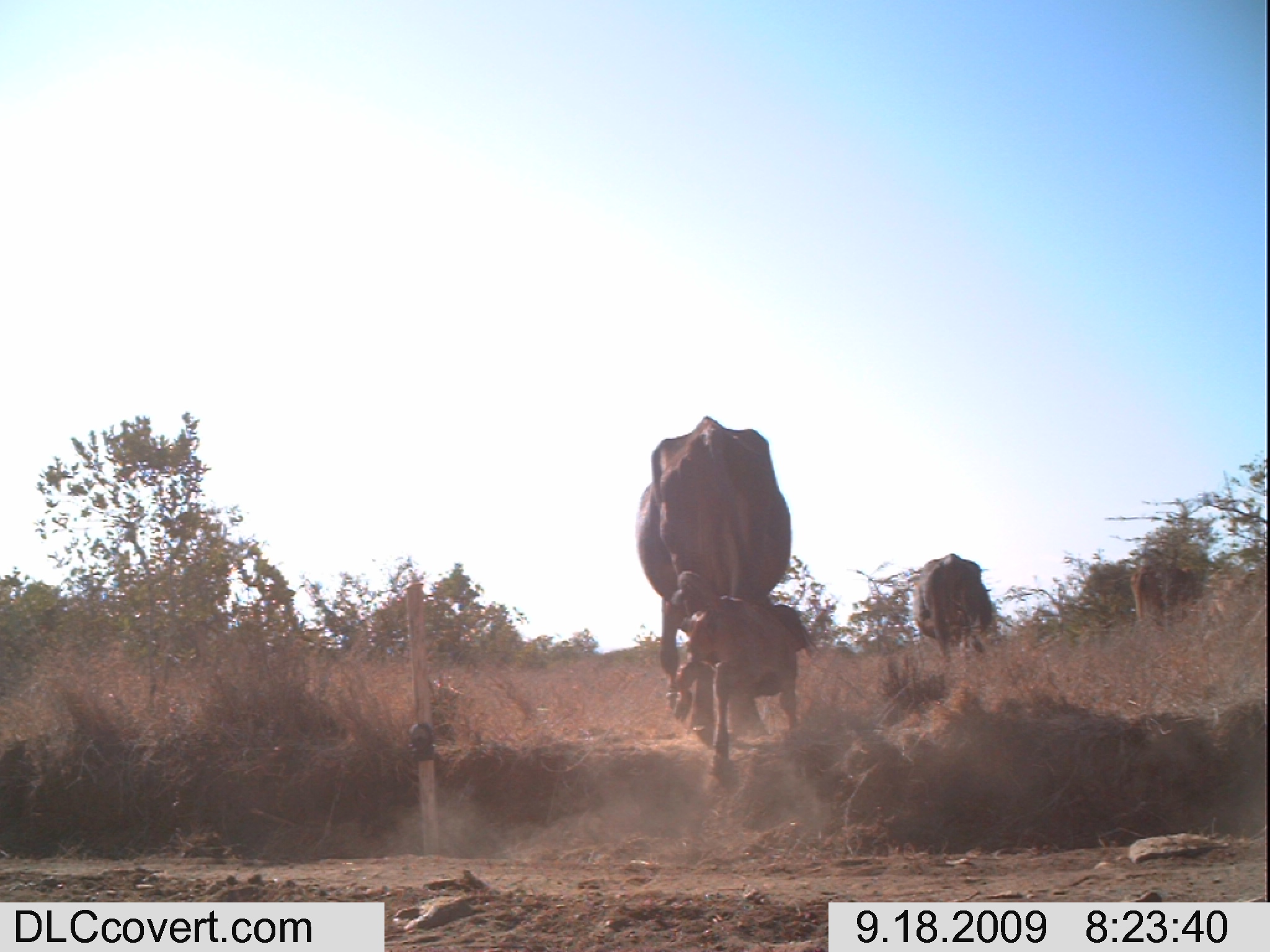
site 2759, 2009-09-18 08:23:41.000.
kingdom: Animalia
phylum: Chordata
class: Mammalia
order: Artiodactyla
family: Bovidae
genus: Bos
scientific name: Bos taurus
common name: domestic cattle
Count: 4.